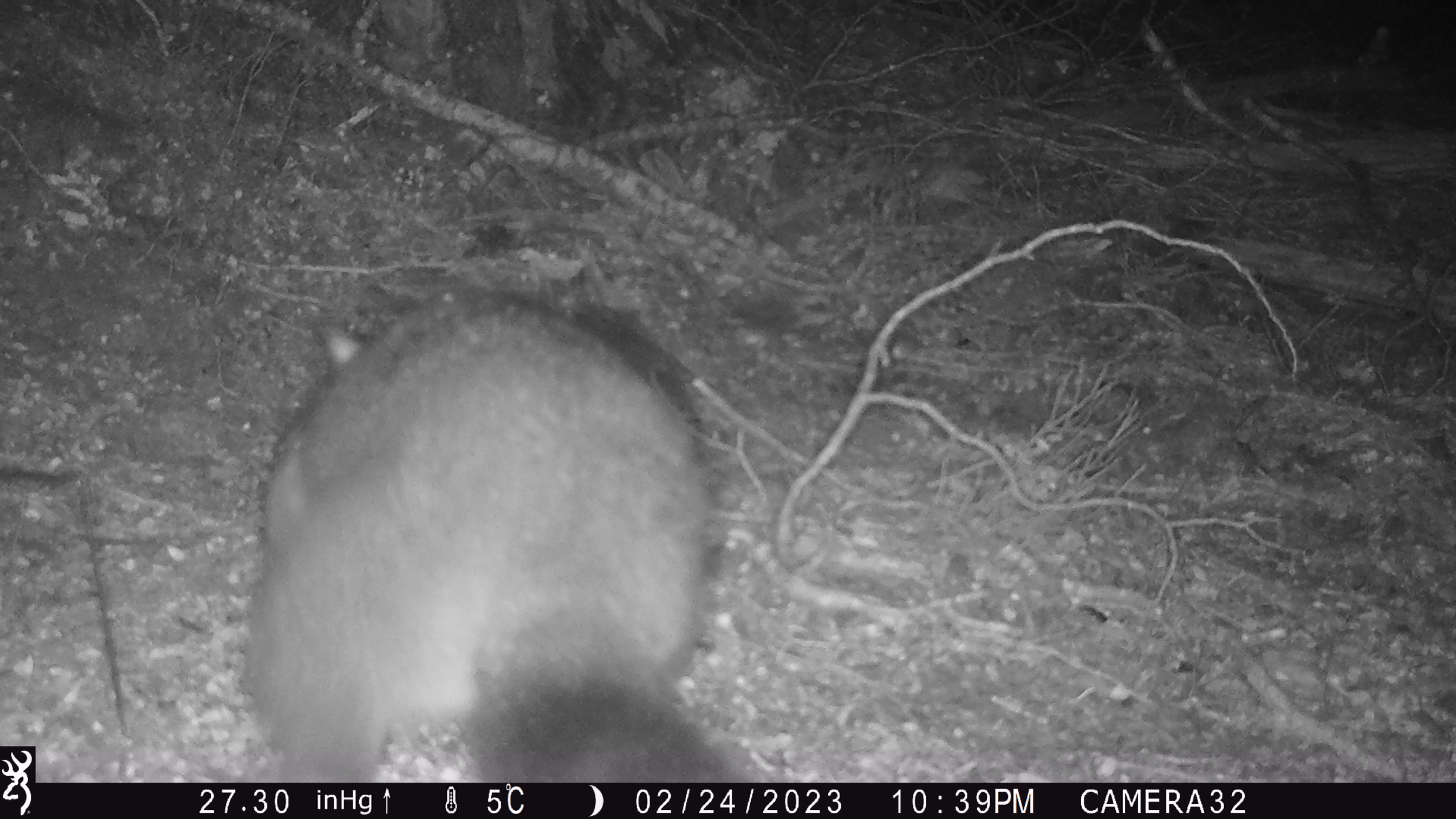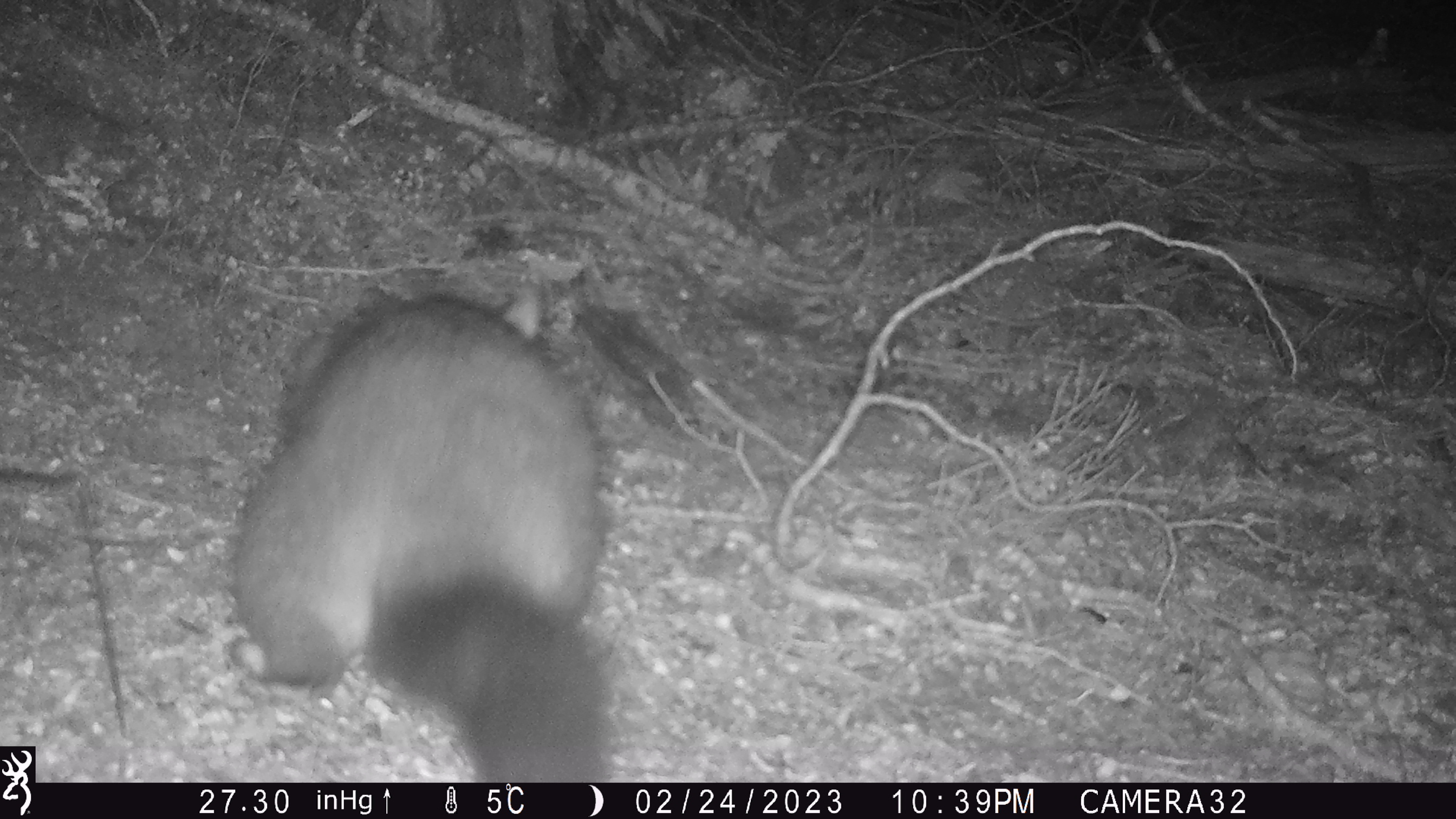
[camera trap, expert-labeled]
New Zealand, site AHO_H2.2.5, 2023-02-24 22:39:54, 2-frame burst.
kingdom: Animalia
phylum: Chordata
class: Mammalia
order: Carnivora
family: Mustelidae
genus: Mustela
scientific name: Mustela erminea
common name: stoat